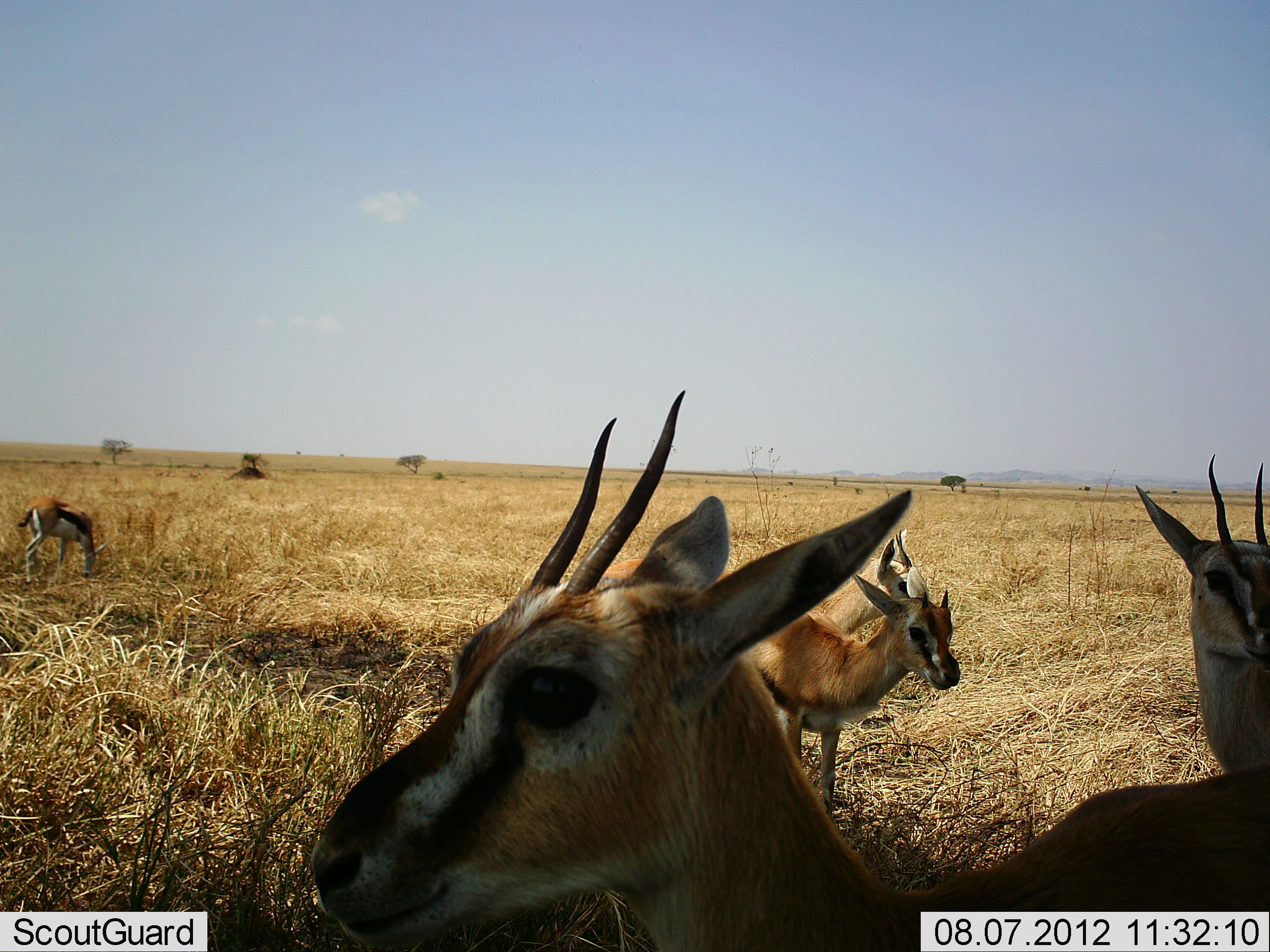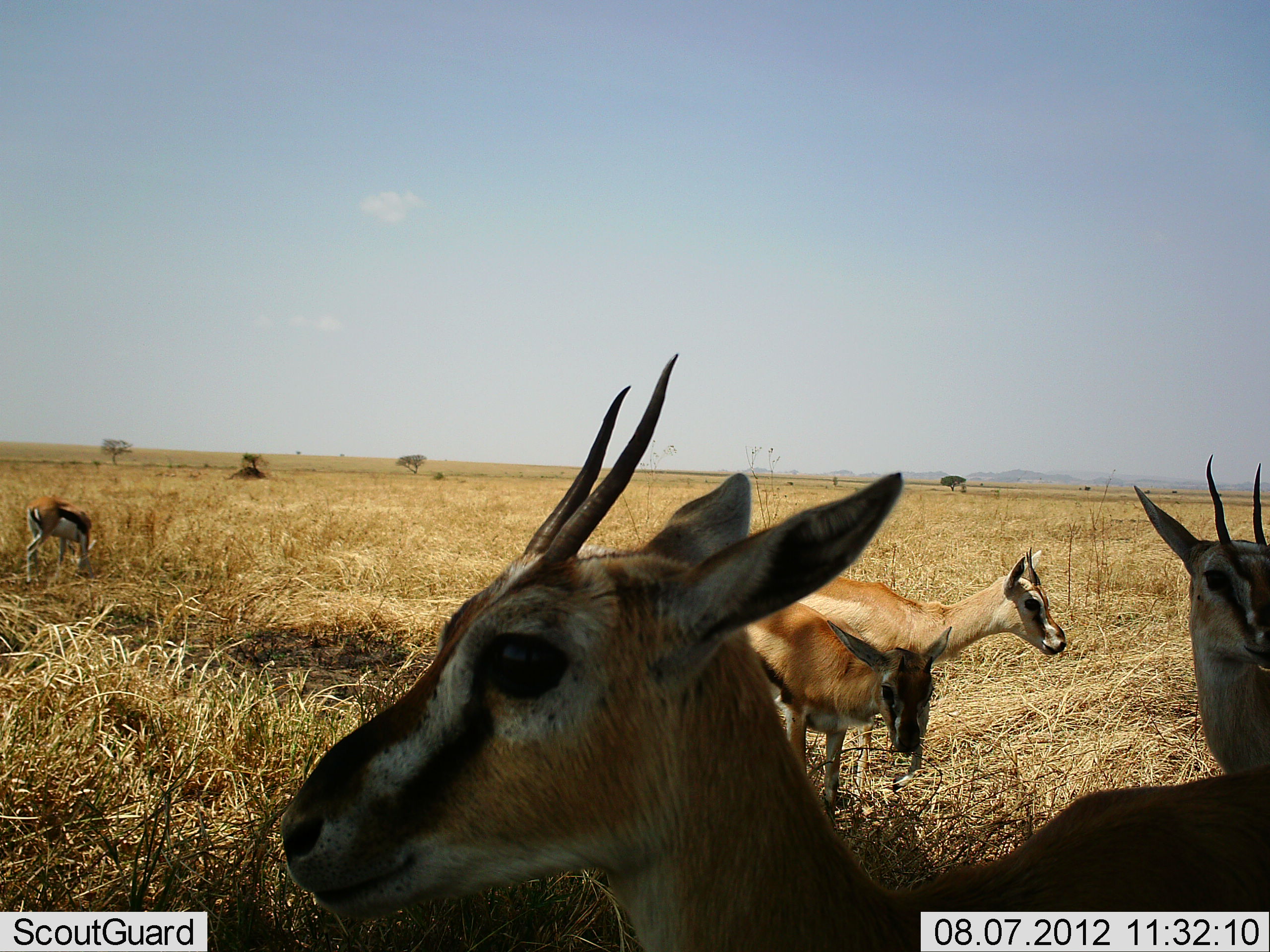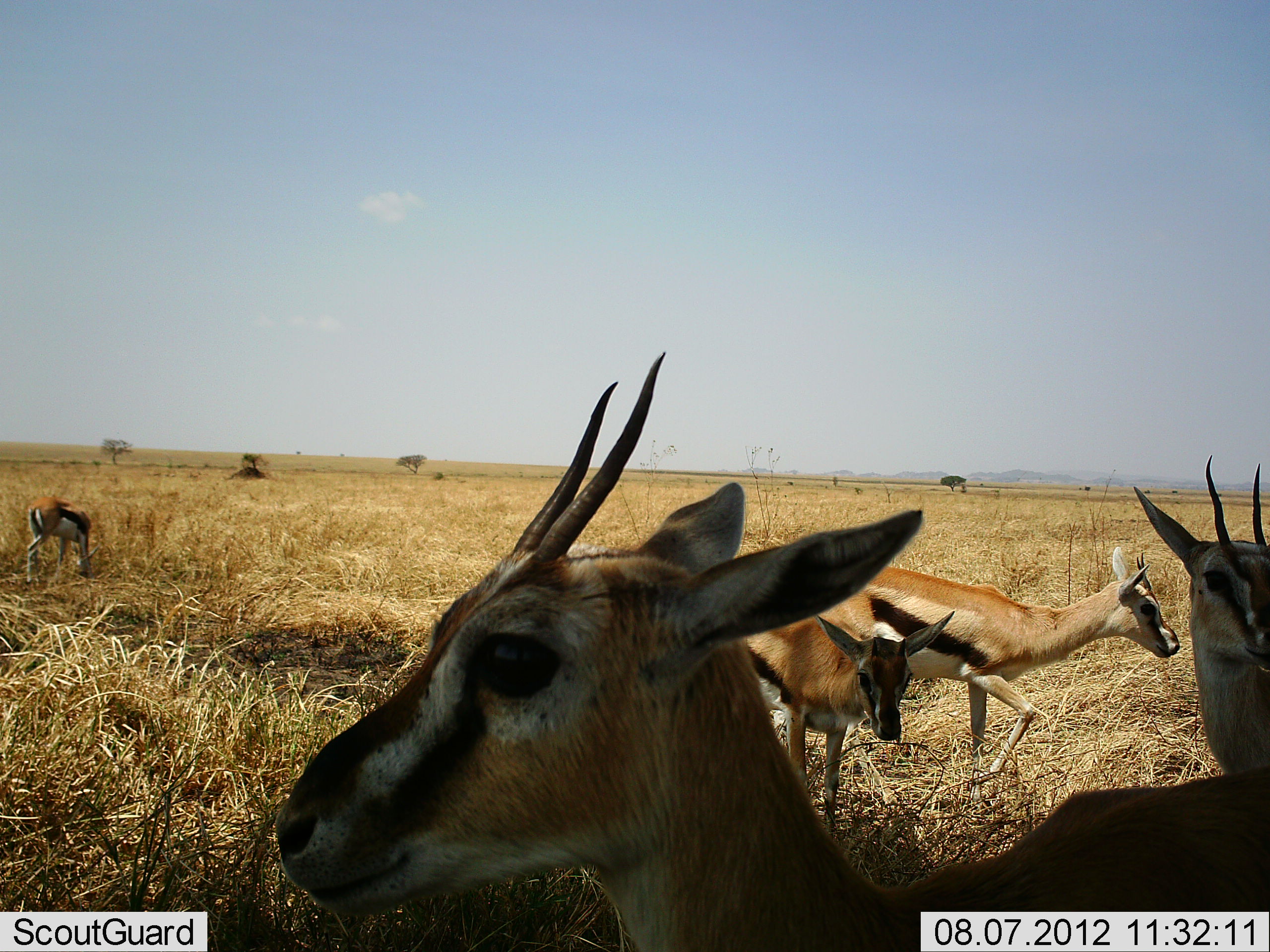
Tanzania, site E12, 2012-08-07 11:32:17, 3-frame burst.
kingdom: Animalia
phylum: Chordata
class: Mammalia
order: Artiodactyla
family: Bovidae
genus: Eudorcas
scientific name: Eudorcas thomsonii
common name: thomson's gazelle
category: gazellethomsons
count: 5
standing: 90%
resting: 20%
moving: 10%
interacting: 0%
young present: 10%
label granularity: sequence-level